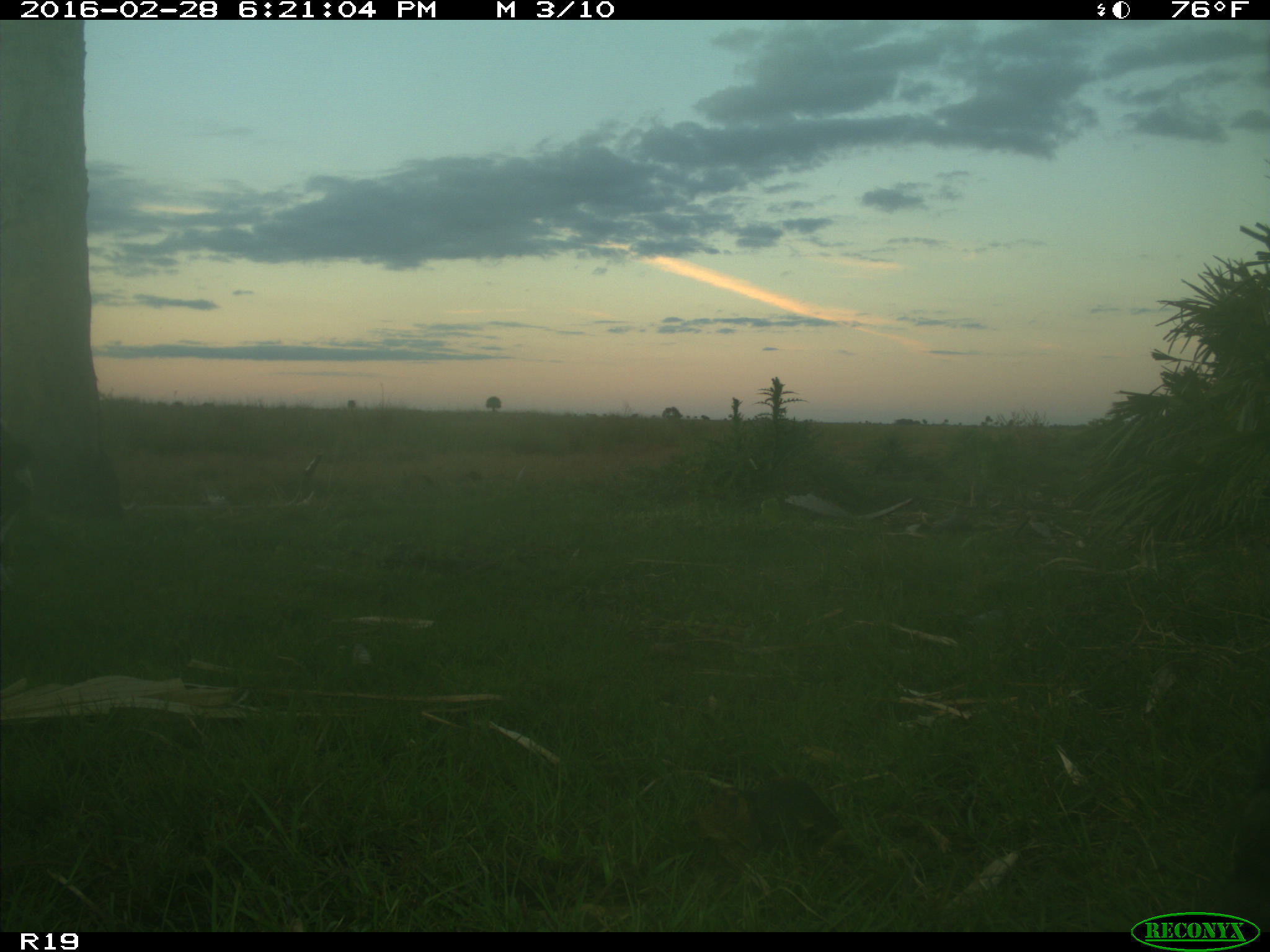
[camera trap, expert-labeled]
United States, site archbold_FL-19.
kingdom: Animalia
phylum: Chordata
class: Mammalia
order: Artiodactyla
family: Bovidae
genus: Bos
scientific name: Bos taurus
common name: domestic cow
Bos taurus (domestic cow).